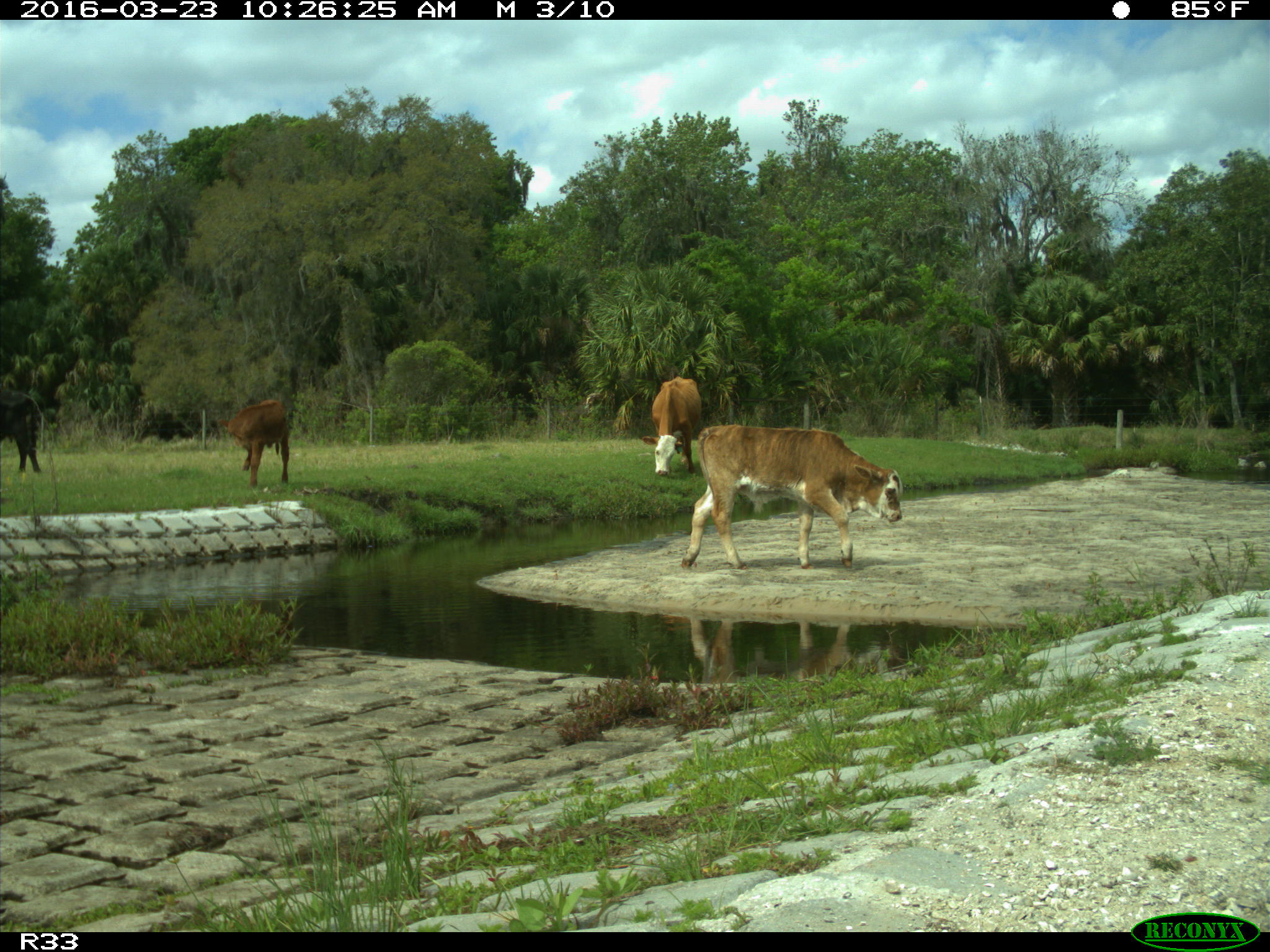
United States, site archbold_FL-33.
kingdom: Animalia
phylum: Chordata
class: Mammalia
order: Artiodactyla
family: Bovidae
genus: Bos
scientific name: Bos taurus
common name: domestic cow